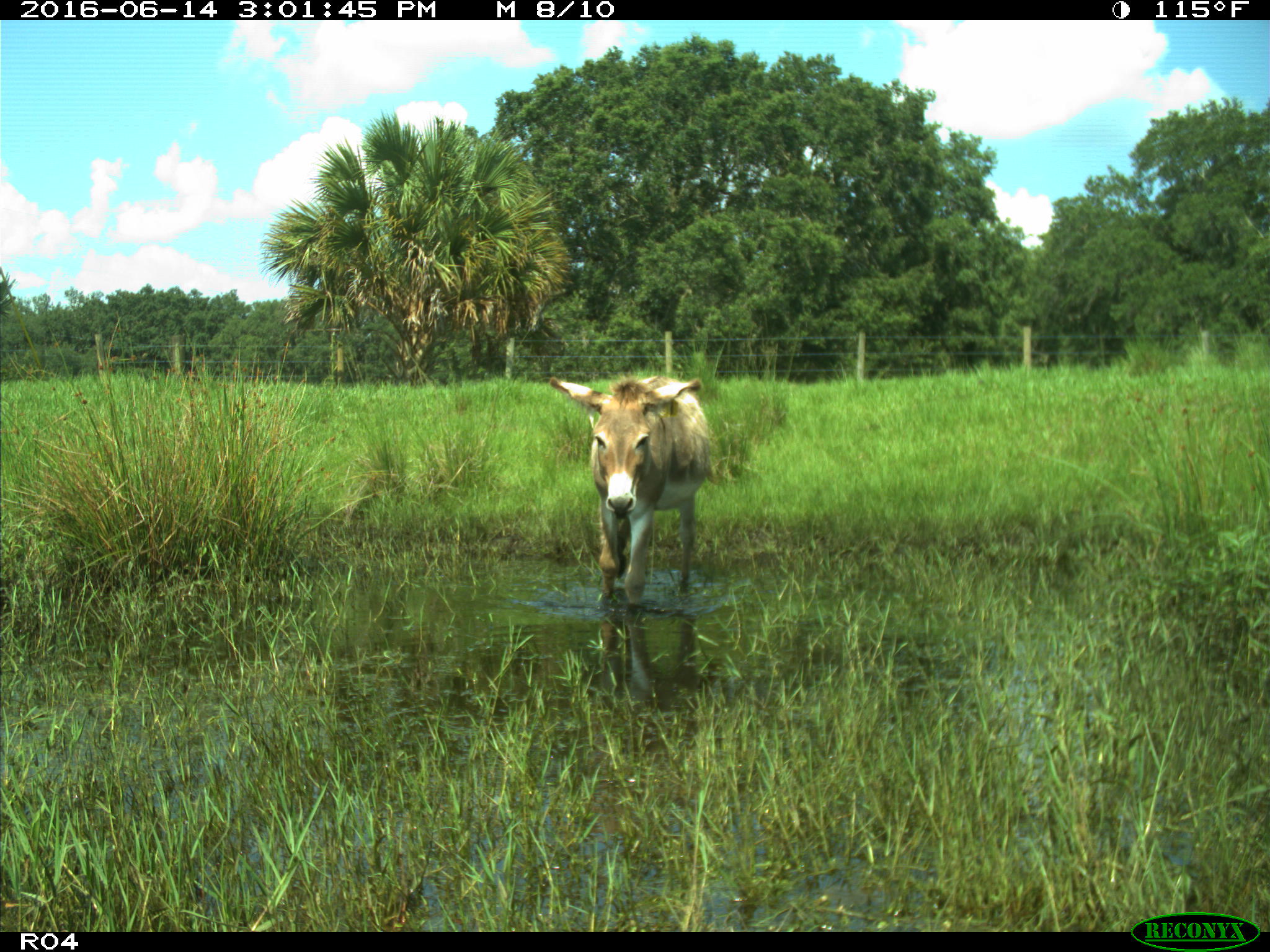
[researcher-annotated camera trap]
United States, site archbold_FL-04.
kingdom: Animalia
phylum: Chordata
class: Mammalia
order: Perissodactyla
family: Equidae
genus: Equus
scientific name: Equus africanus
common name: african wild ass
Equus africanus (african wild ass).